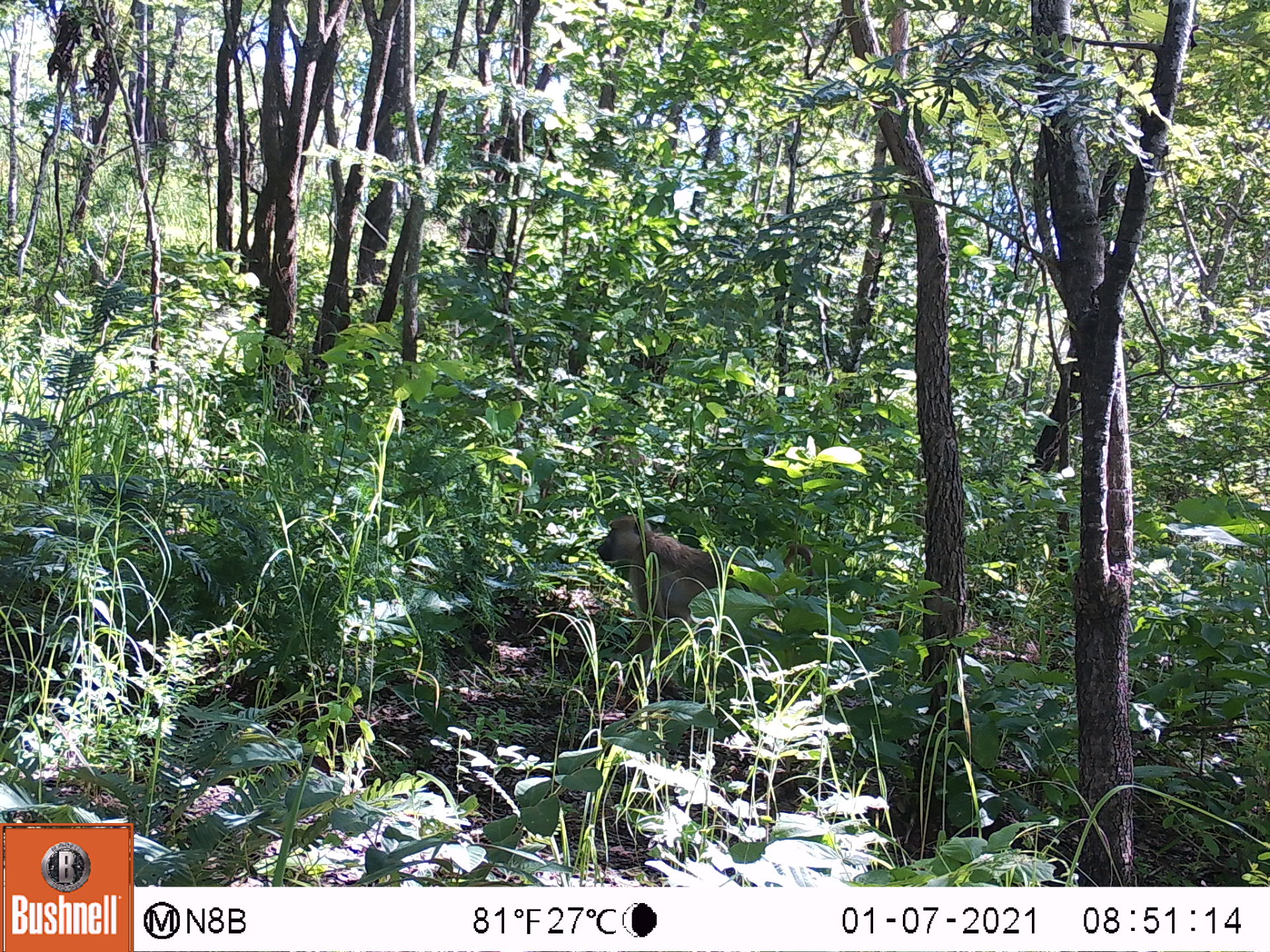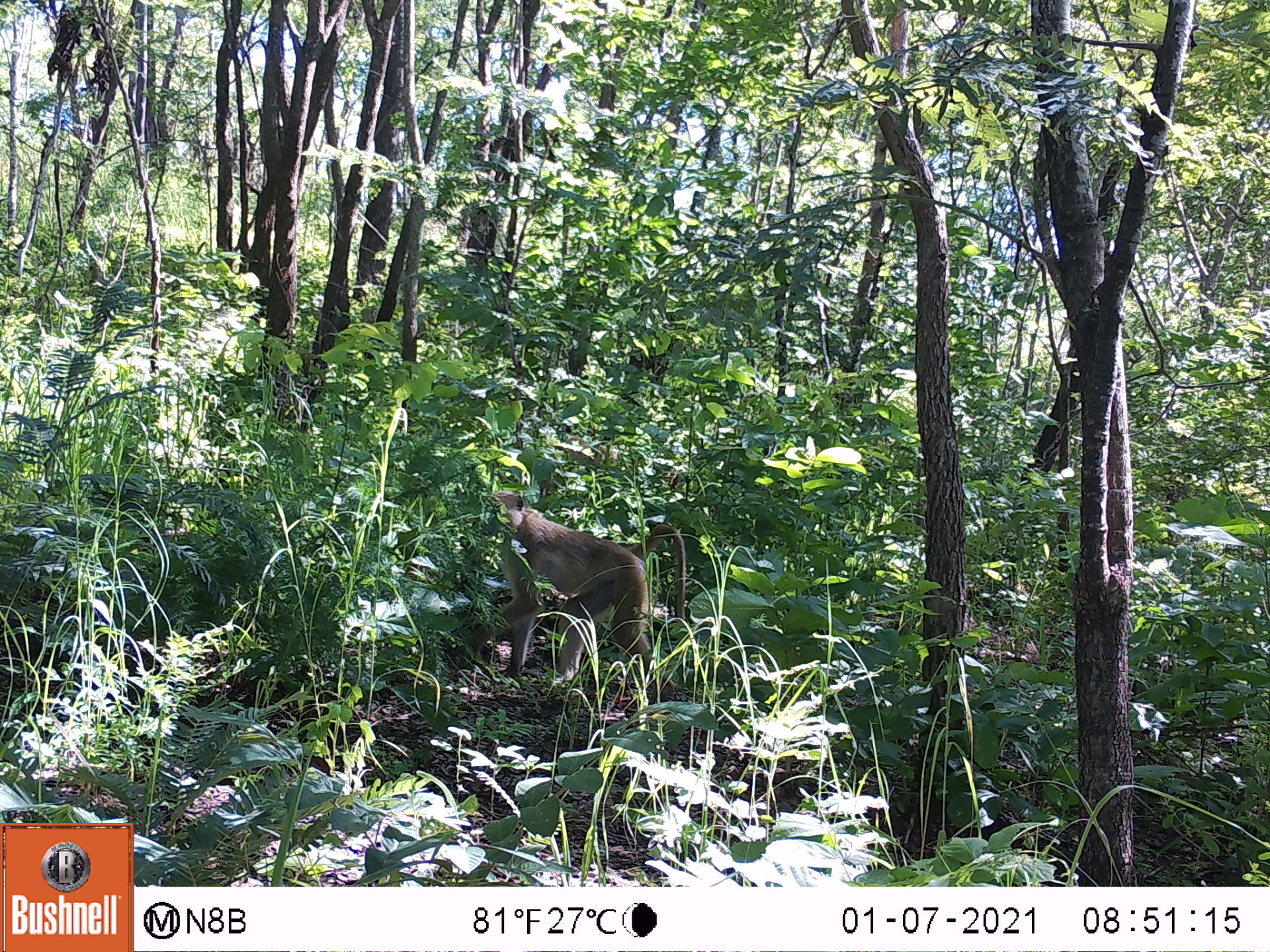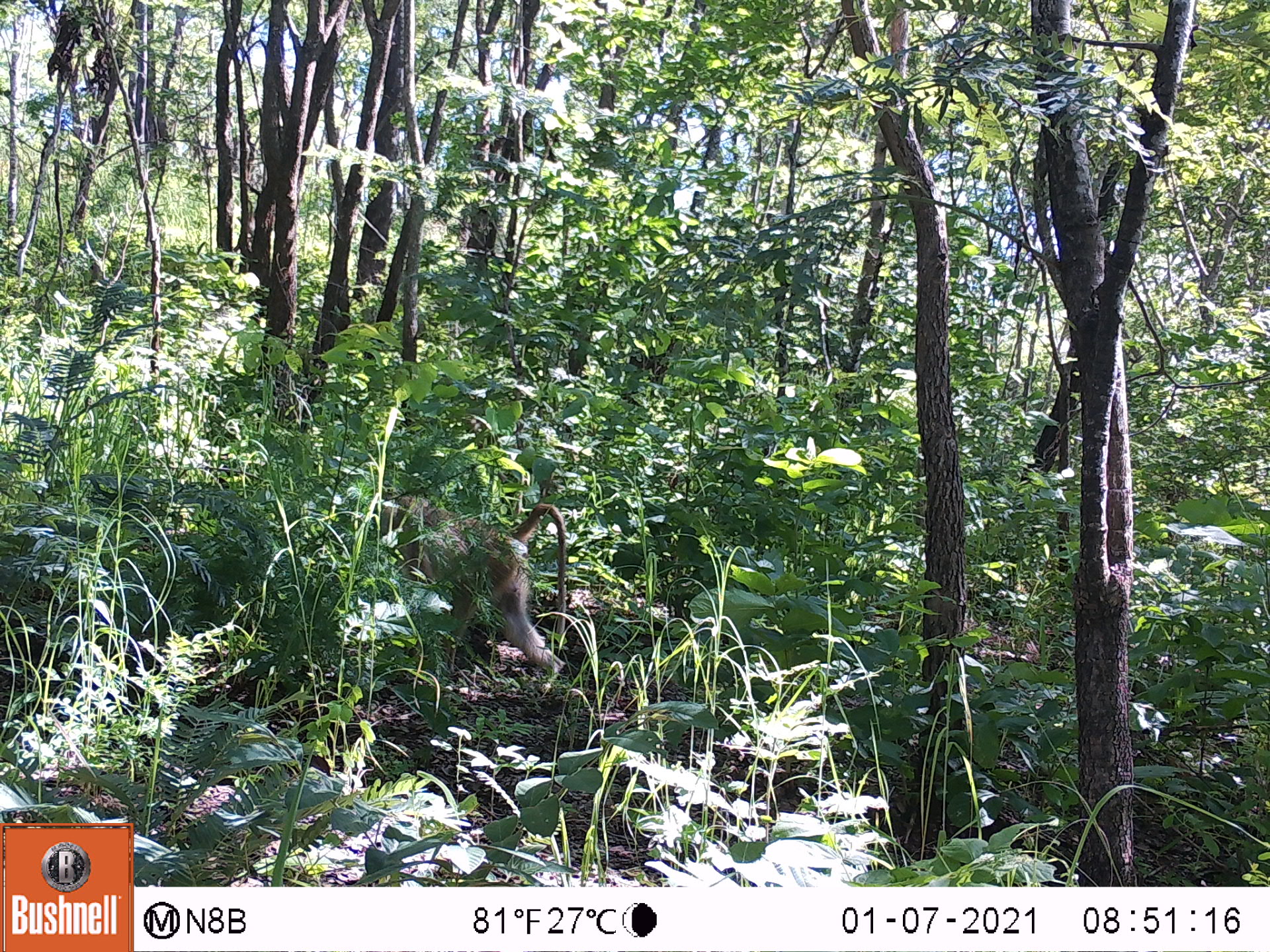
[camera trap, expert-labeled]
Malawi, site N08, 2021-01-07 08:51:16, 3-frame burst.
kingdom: Animalia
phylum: Chordata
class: Mammalia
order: Primates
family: Cercopithecidae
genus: Papio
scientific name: Papio cynocephalus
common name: yellow baboon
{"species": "yellow baboon (Papio cynocephalus)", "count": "1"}